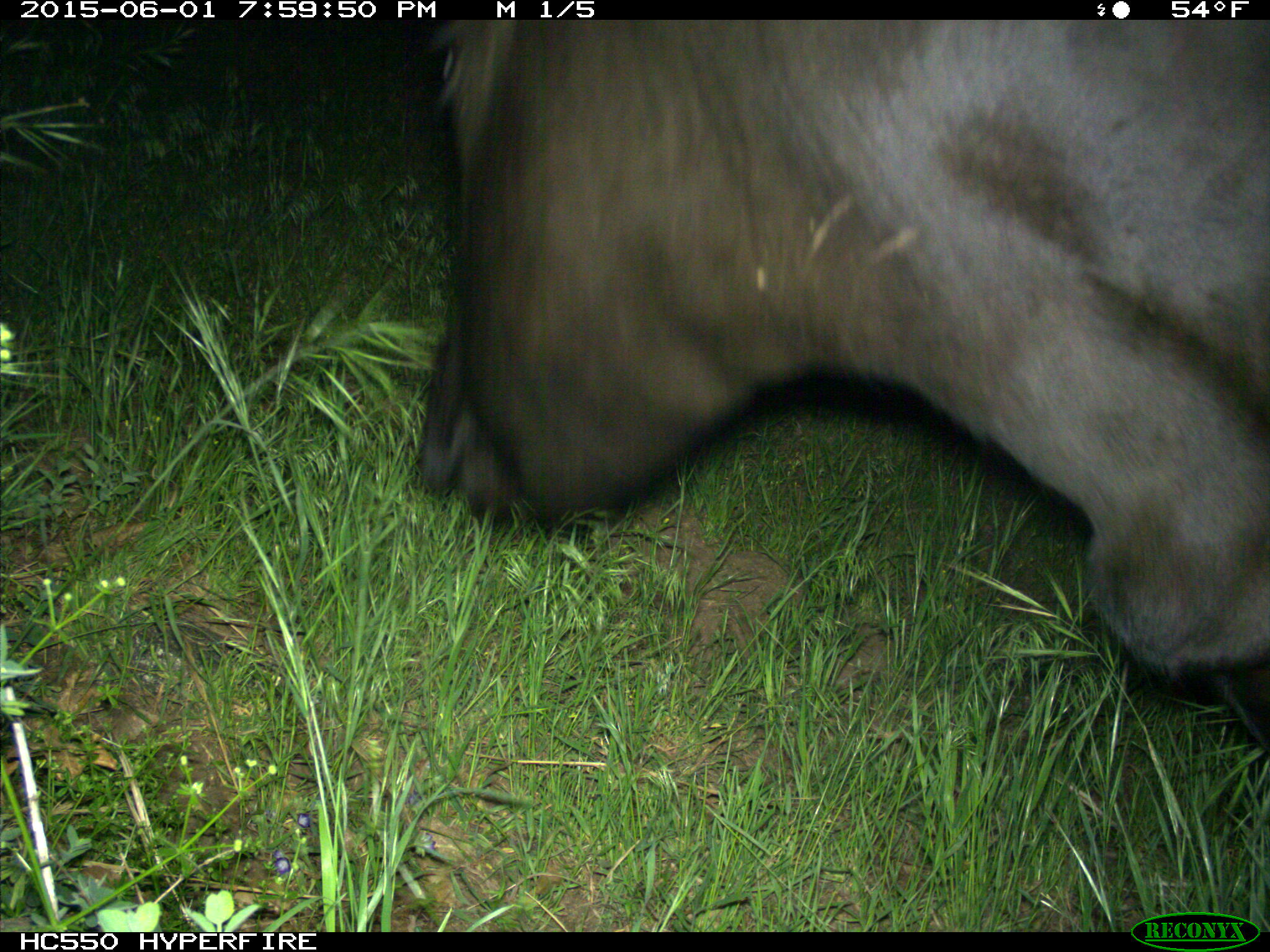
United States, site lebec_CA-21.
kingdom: Animalia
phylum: Chordata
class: Mammalia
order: Artiodactyla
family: Bovidae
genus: Bos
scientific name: Bos taurus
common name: domestic cow